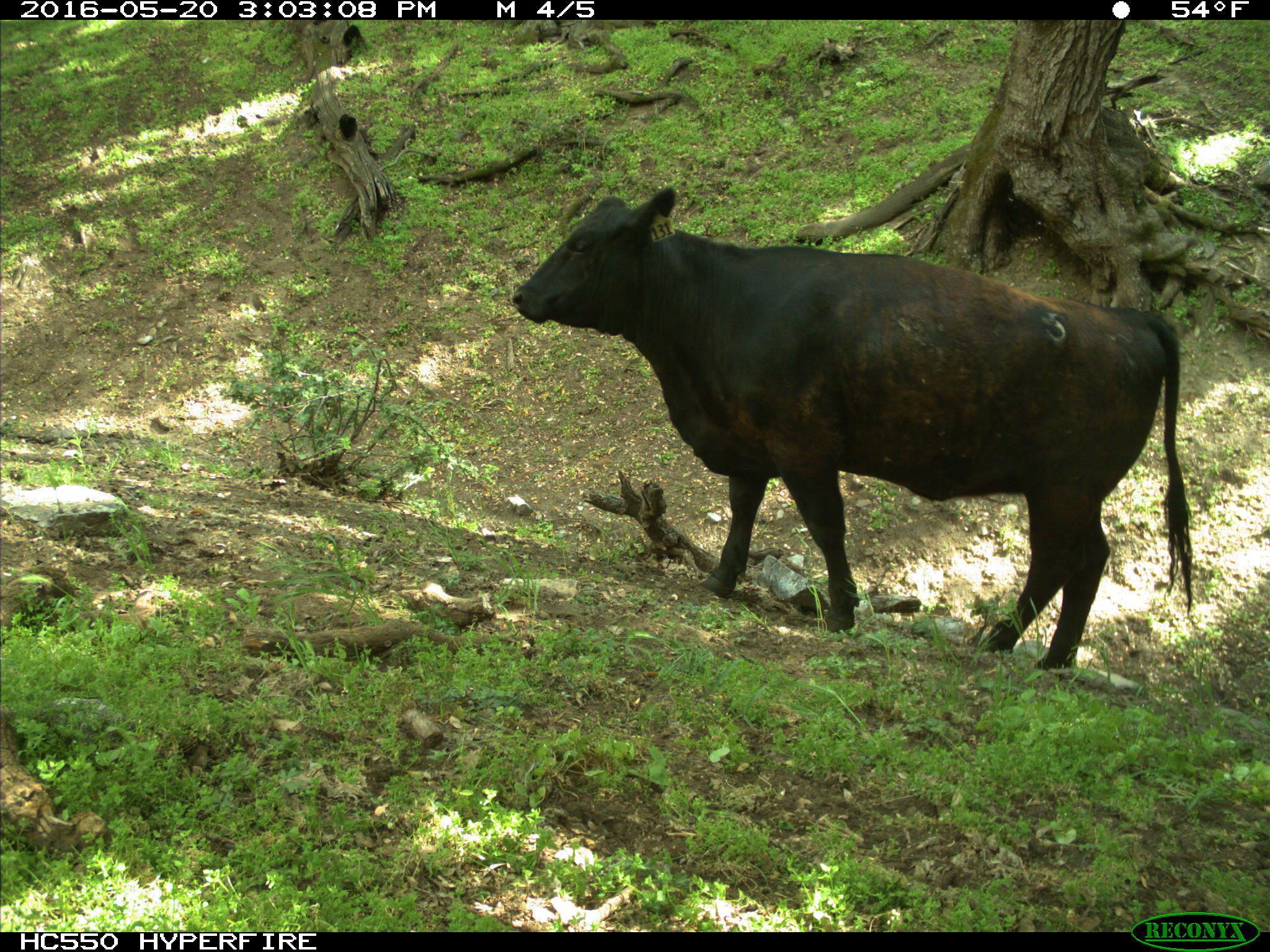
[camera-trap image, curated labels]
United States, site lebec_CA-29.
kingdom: Animalia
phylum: Chordata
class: Mammalia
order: Artiodactyla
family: Bovidae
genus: Bos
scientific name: Bos taurus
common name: domestic cow